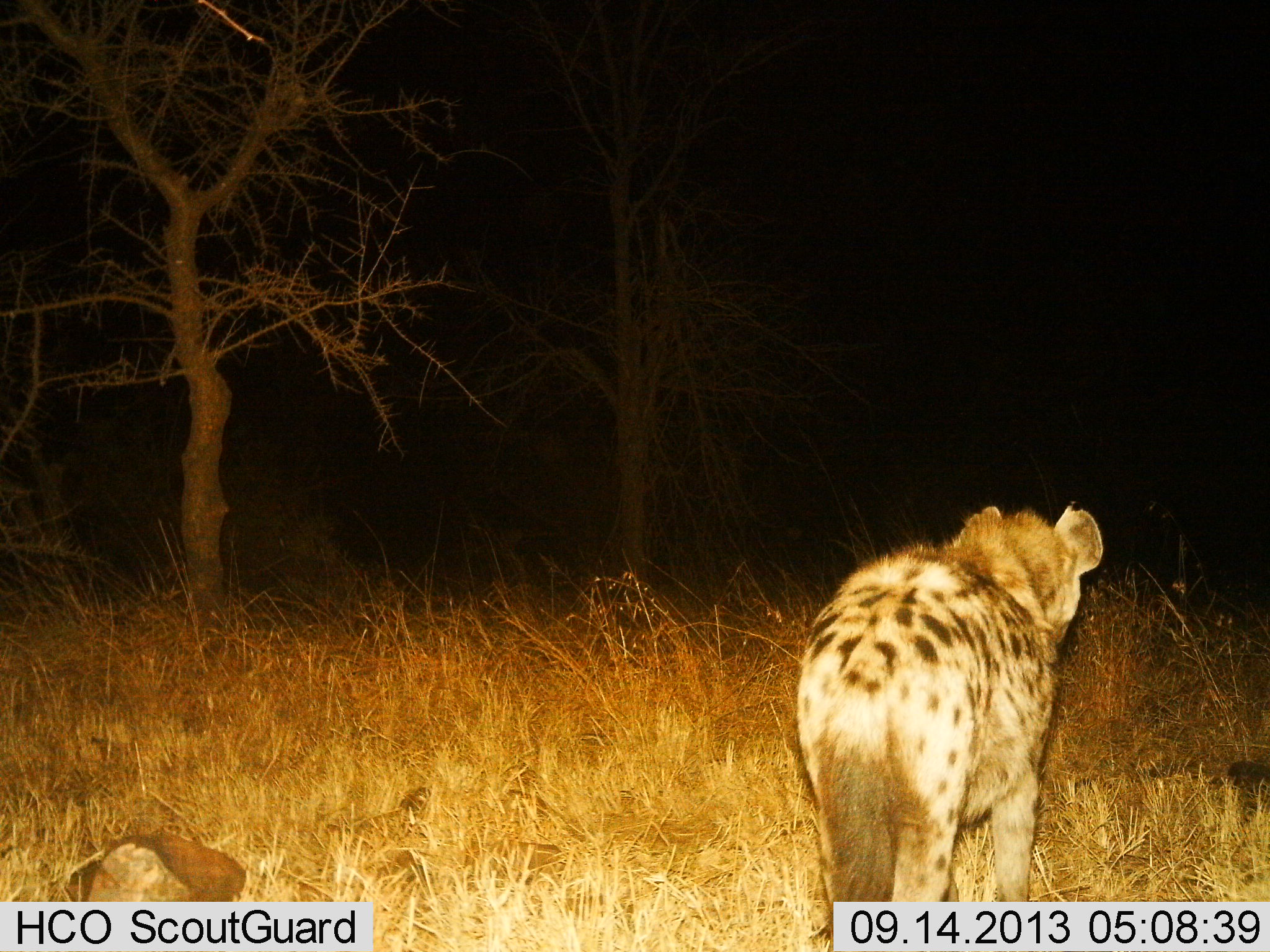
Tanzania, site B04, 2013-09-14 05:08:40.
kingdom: Animalia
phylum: Chordata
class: Mammalia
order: Carnivora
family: Hyaenidae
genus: Crocuta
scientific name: Crocuta crocuta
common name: spotted hyena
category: hyenaspotted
Hyenaspotted (spotted hyena) (Crocuta crocuta), count 1. Behavior (volunteer vote fractions): standing 61%, resting 4%, moving 43%, interacting 0%. Young present (vote fraction): 0%. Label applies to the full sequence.